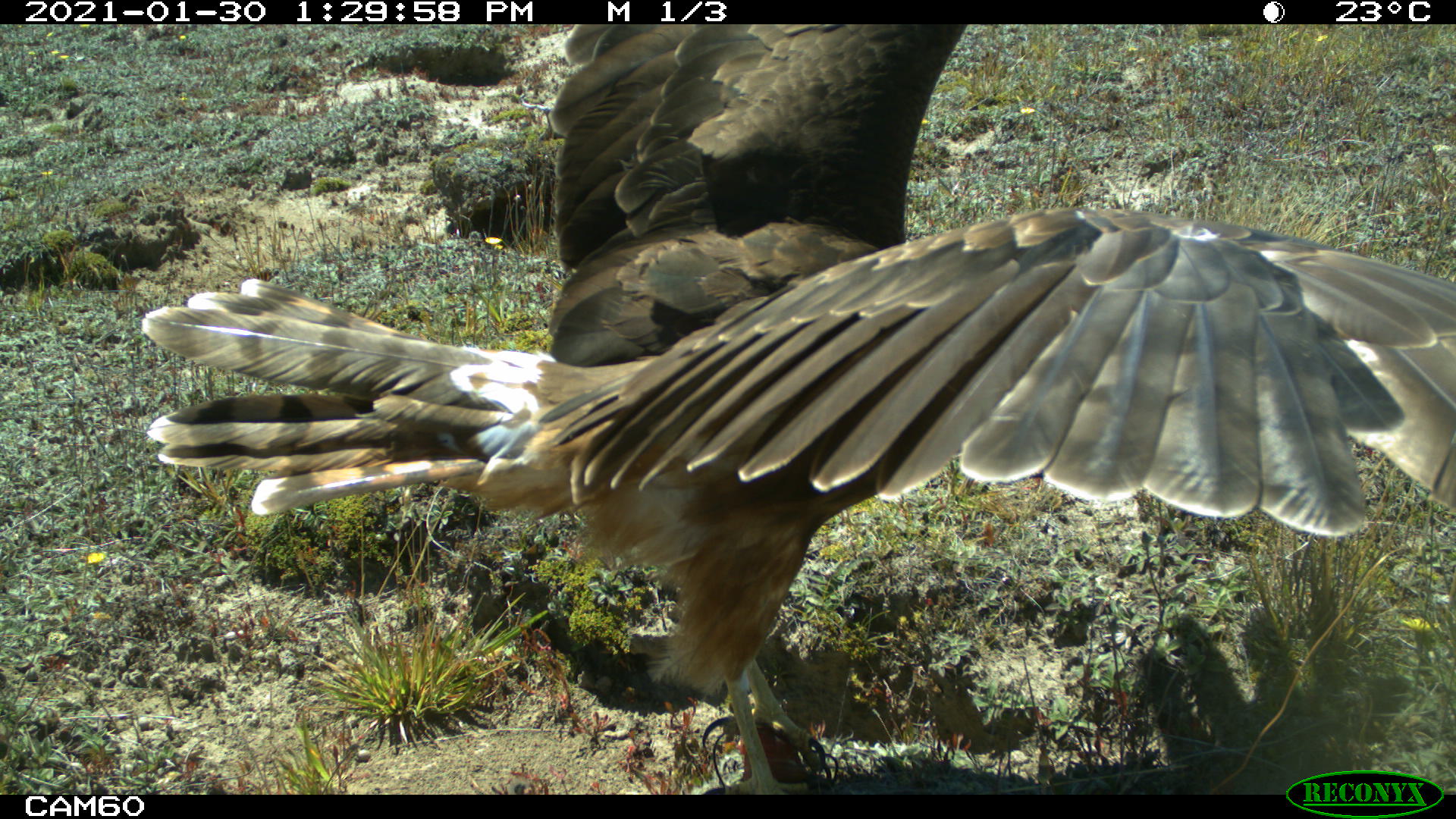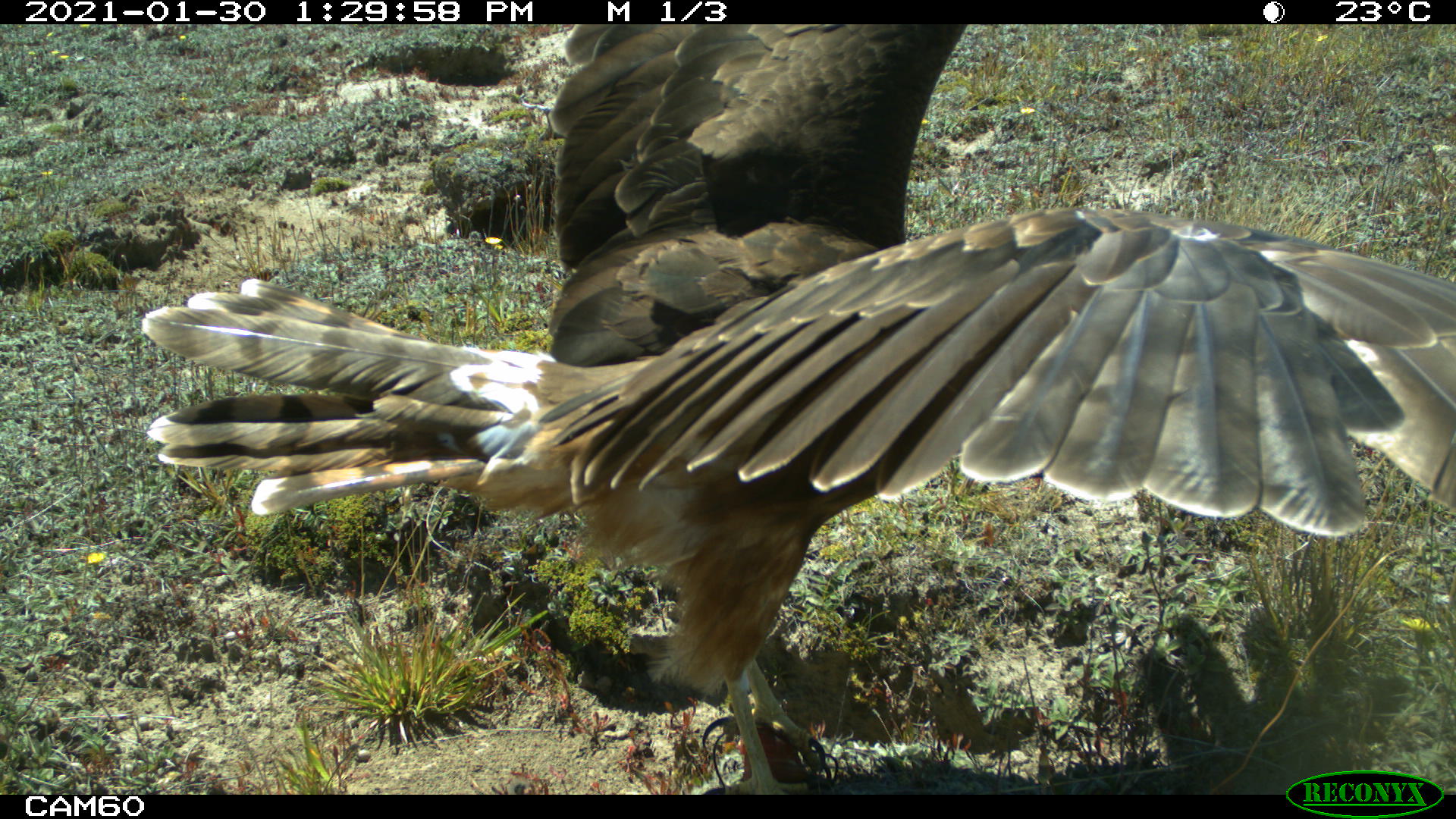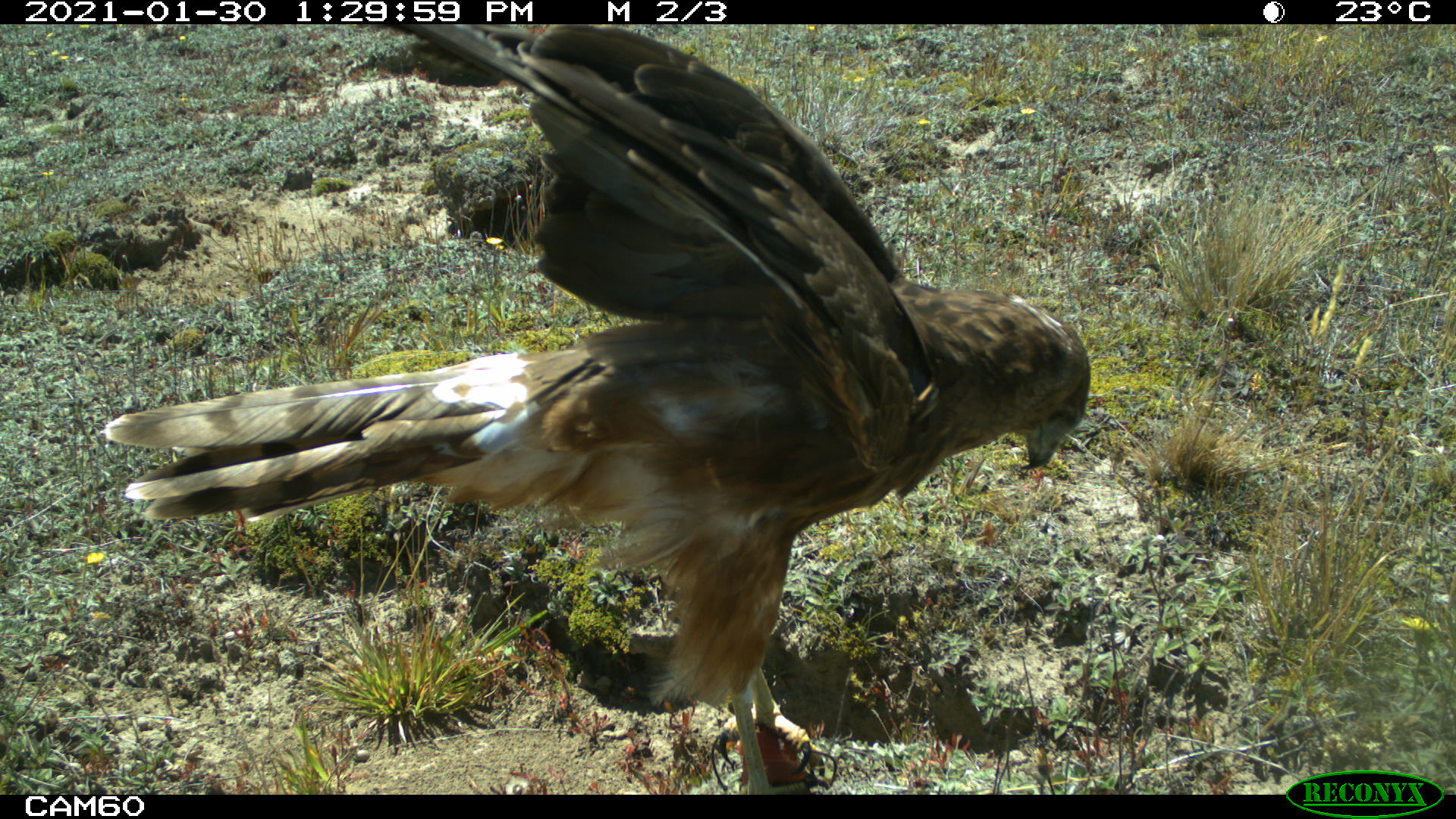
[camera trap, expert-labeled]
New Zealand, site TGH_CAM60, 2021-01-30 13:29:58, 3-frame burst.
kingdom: Animalia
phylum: Chordata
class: Aves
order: Accipitriformes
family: Accipitridae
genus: Circus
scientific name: Circus approximans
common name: swamp harrier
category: harrier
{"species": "harrier (swamp harrier) (Circus approximans)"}